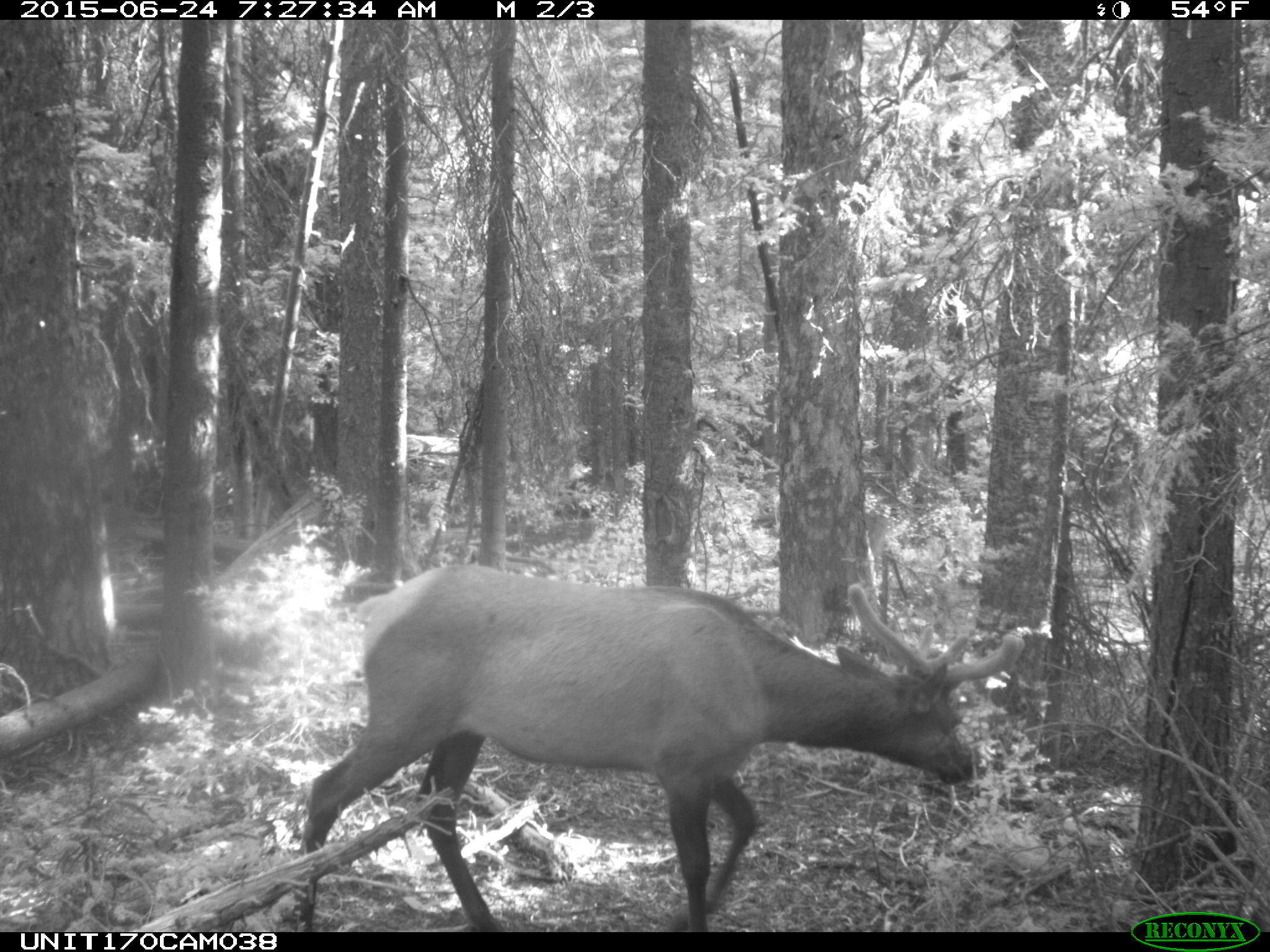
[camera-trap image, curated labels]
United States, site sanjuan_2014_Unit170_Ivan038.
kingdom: Animalia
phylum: Chordata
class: Mammalia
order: Artiodactyla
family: Cervidae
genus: Cervus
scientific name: Cervus elaphus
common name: red deer